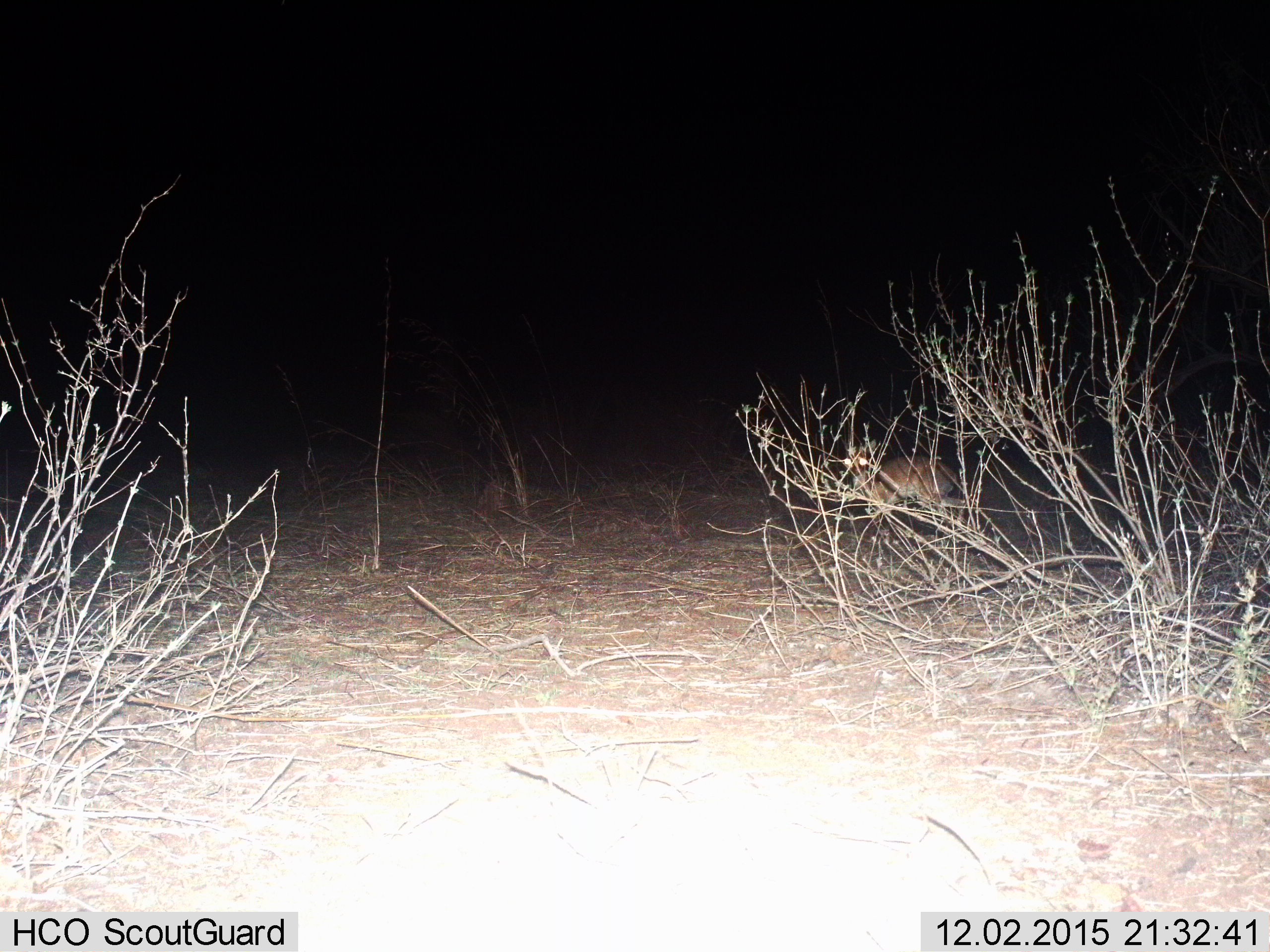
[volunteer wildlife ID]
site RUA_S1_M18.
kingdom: Animalia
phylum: Chordata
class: Mammalia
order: Artiodactyla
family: Bovidae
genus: Madoqua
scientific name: Madoqua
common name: dik-dik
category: dikdik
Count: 1.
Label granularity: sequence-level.